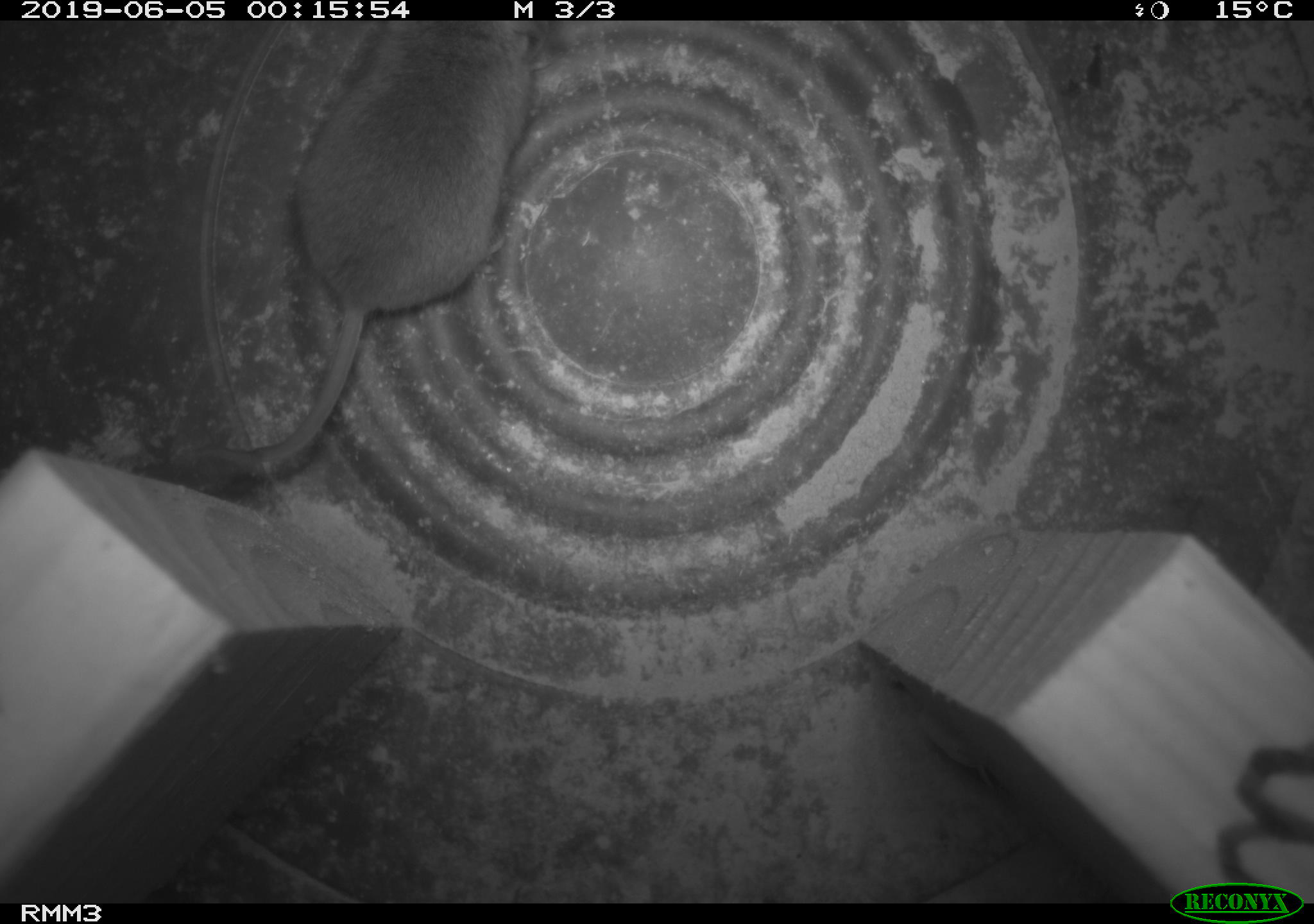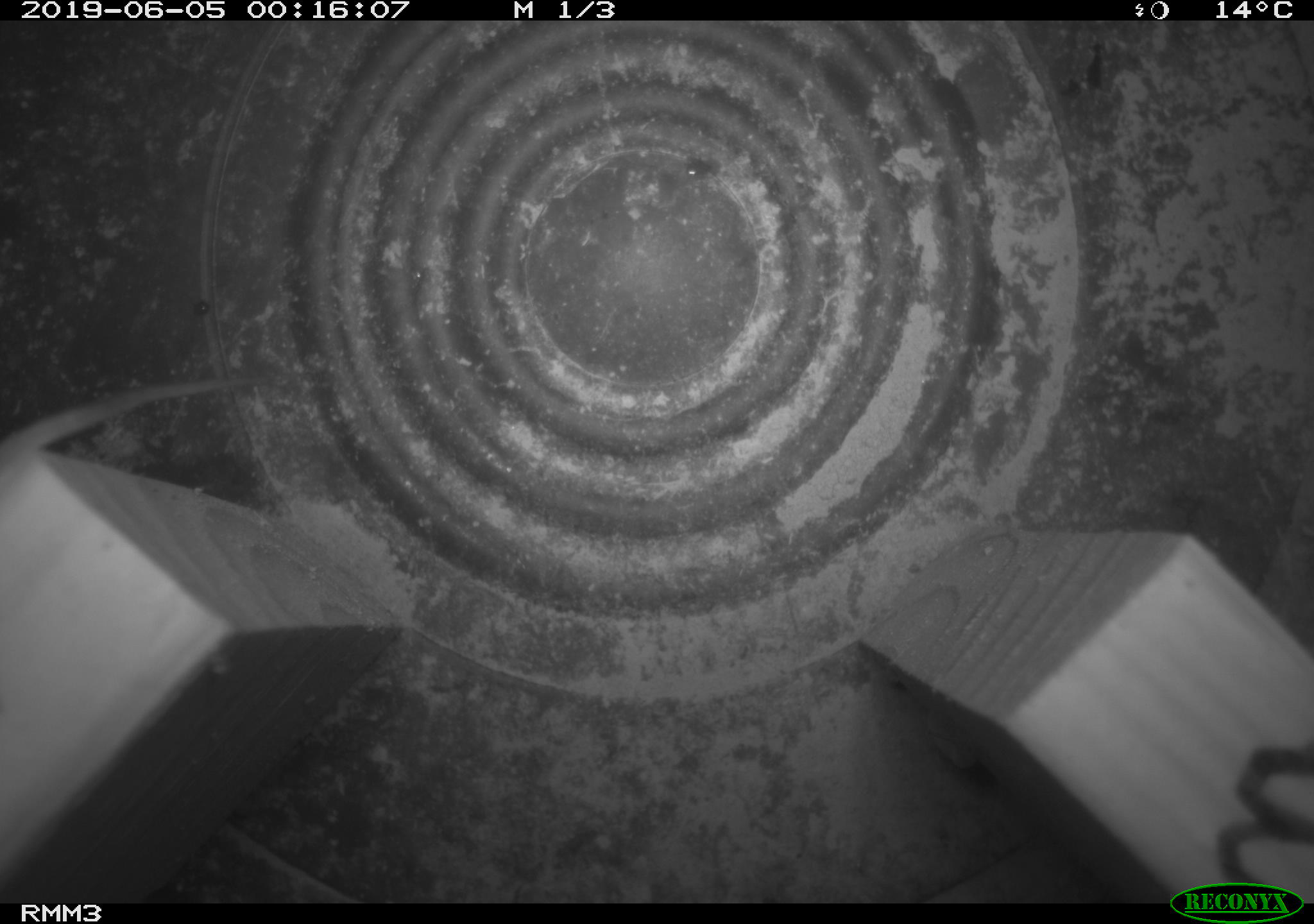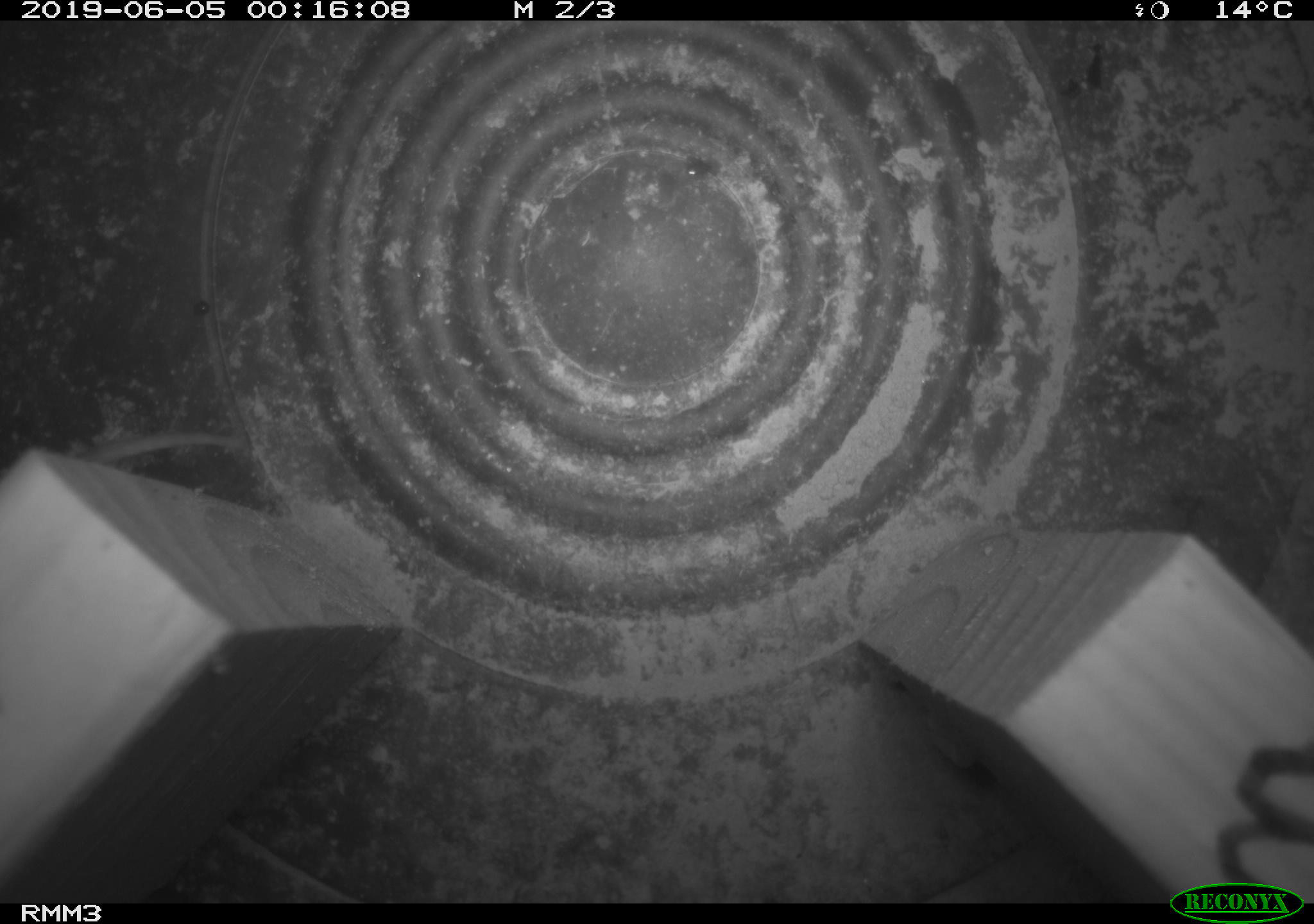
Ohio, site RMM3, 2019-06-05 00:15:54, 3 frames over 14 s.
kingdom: Animalia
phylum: Chordata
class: Mammalia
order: Rodentia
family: Cricetidae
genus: Peromyscus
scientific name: Peromyscus leucopus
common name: white-footed mouse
White-footed mouse (Peromyscus leucopus).